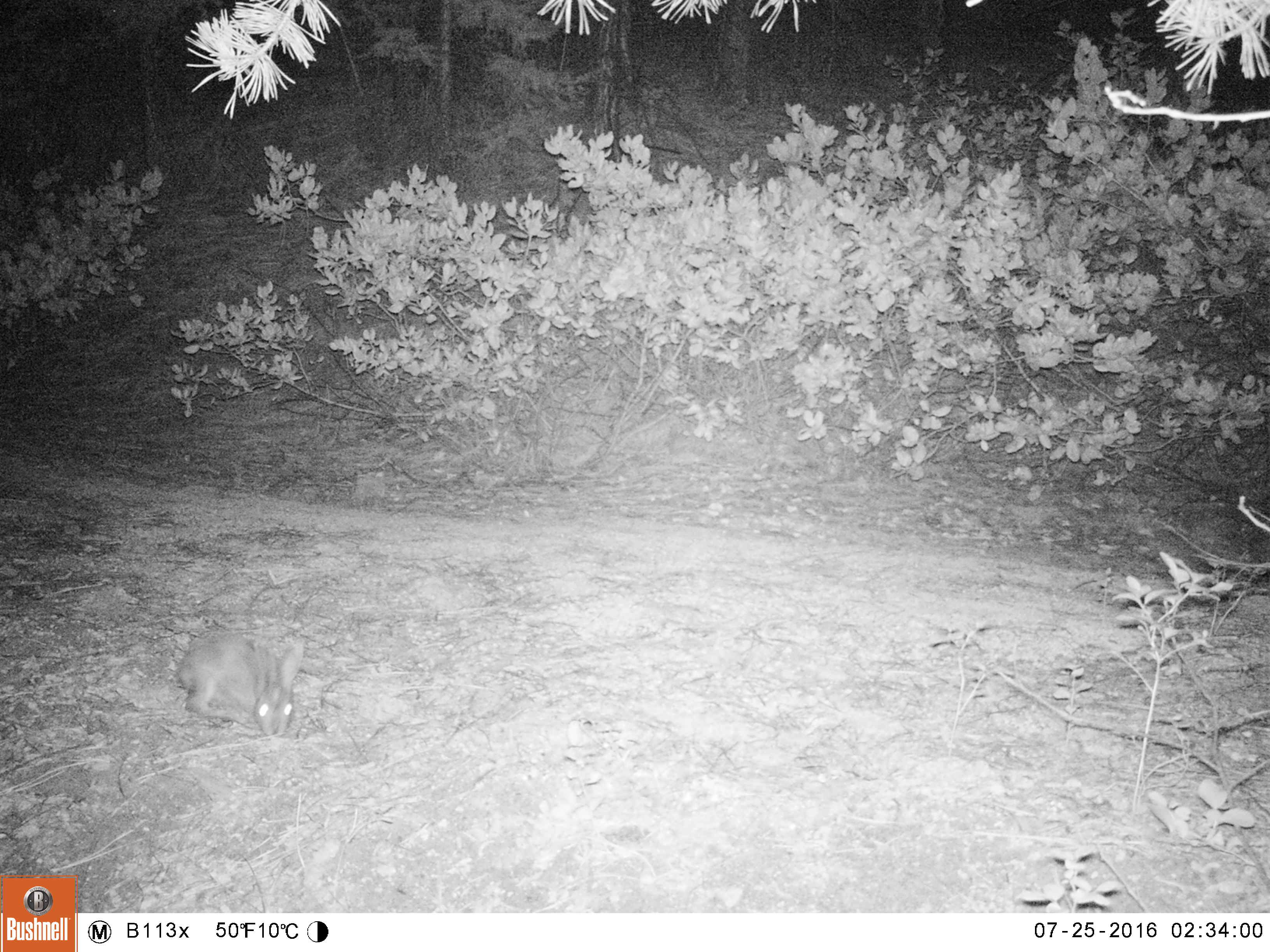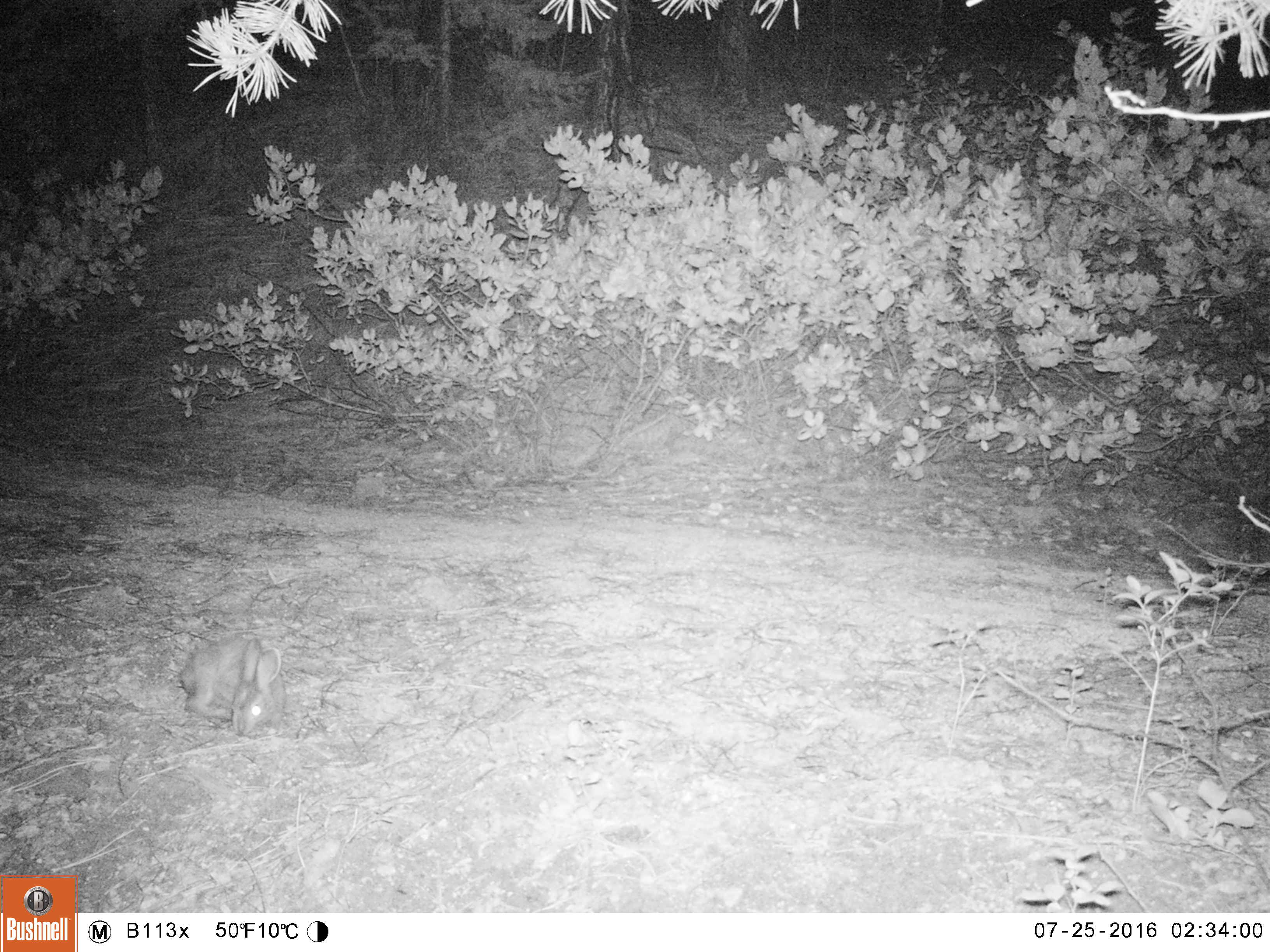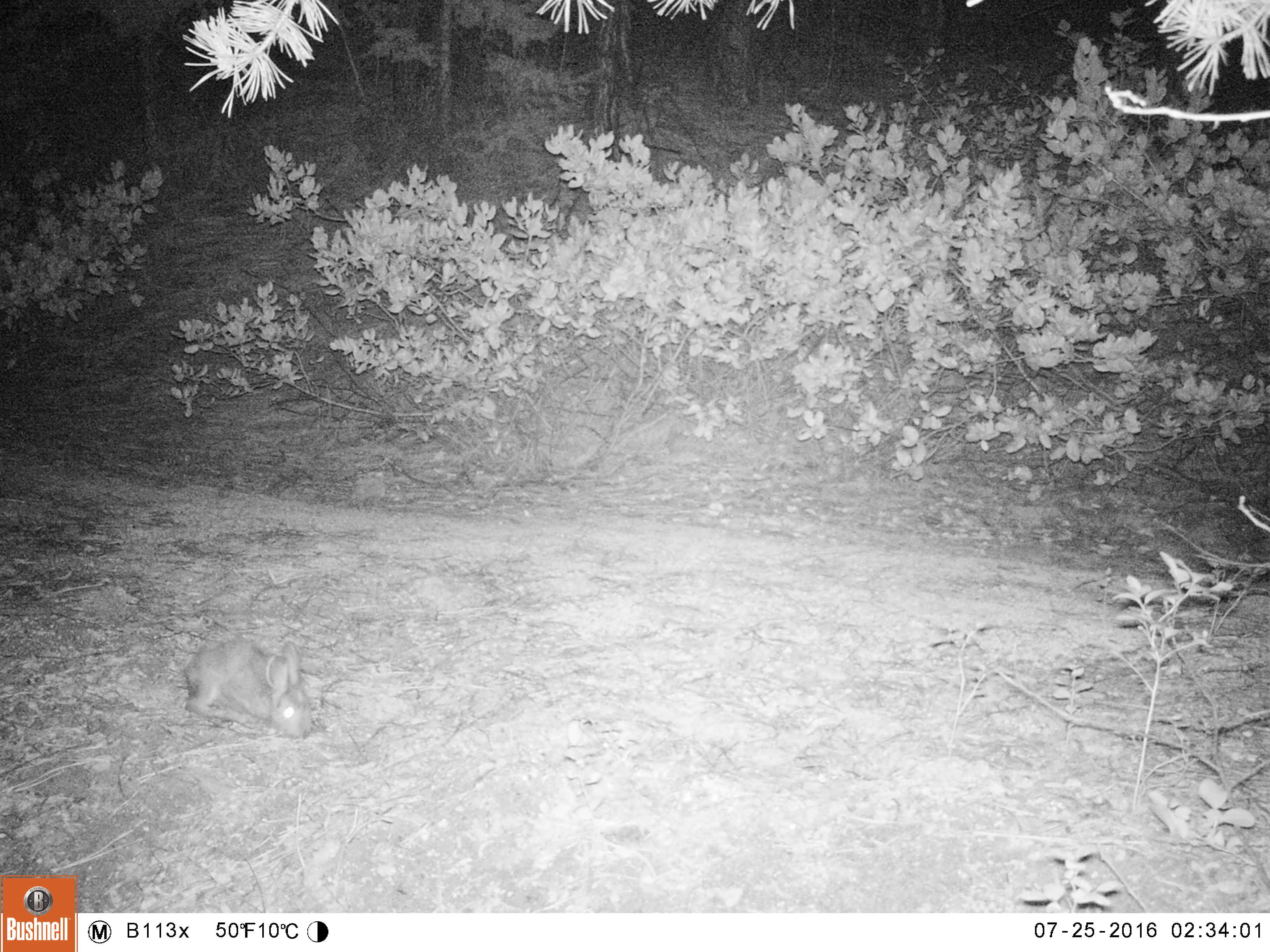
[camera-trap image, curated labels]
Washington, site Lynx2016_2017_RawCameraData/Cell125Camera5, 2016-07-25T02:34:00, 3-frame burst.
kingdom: Animalia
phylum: Chordata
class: Mammalia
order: Lagomorpha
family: Leporidae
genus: Lepus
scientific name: Lepus americanus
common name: snowshoe hare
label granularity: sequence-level